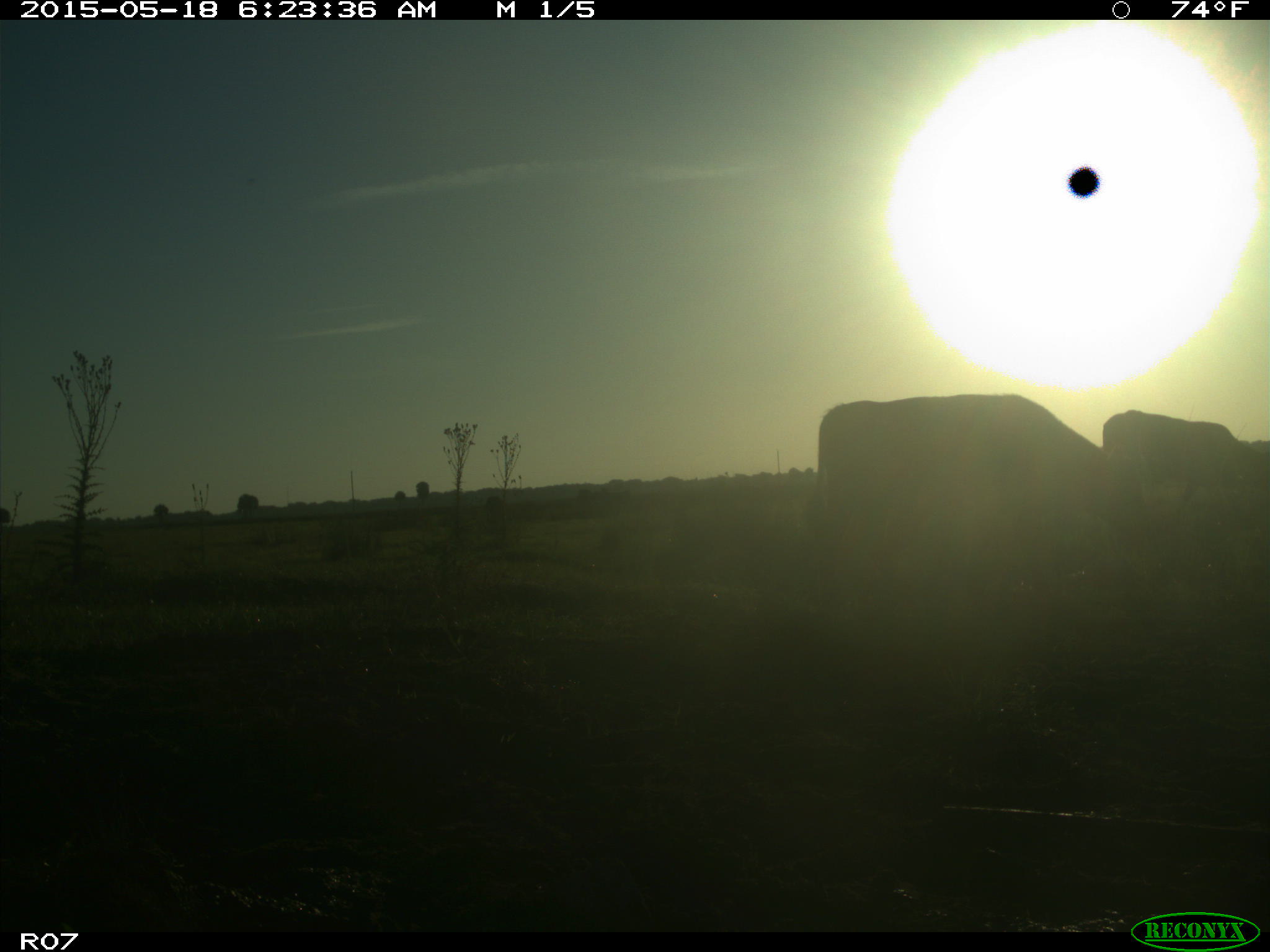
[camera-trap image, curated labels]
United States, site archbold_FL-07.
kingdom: Animalia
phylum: Chordata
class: Mammalia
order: Artiodactyla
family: Bovidae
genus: Bos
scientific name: Bos taurus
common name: domestic cow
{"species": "Bos taurus (domestic cow)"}